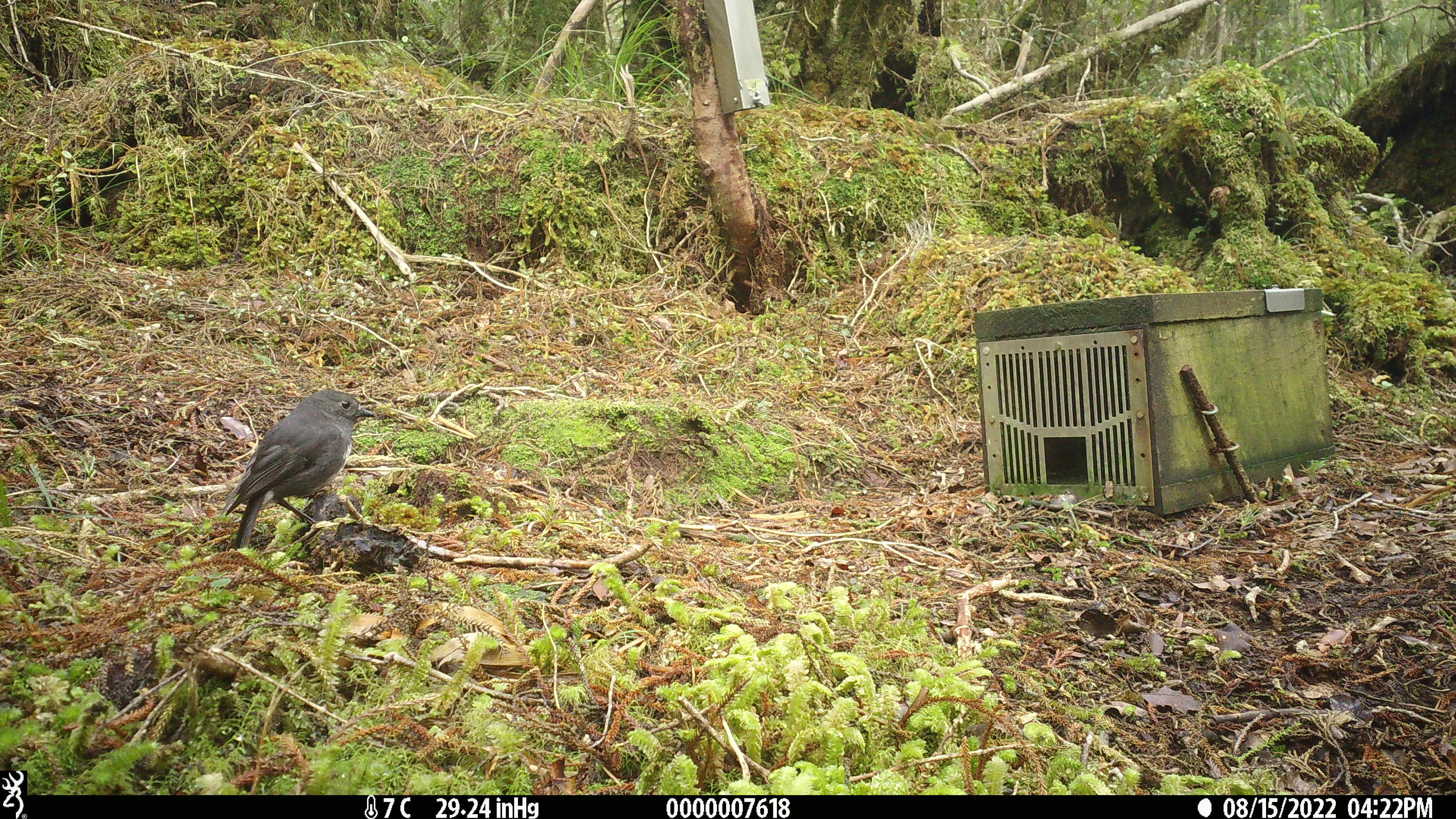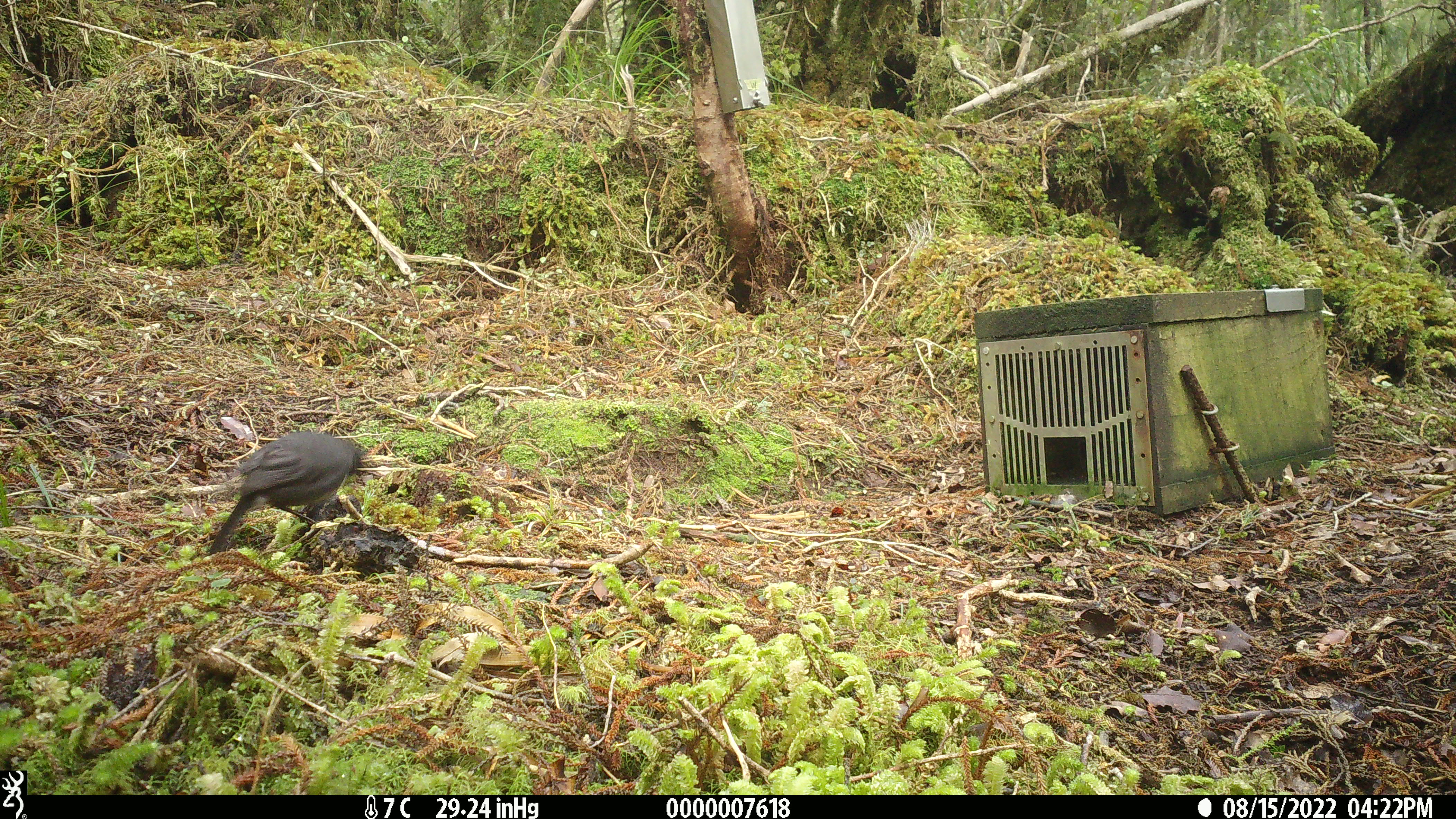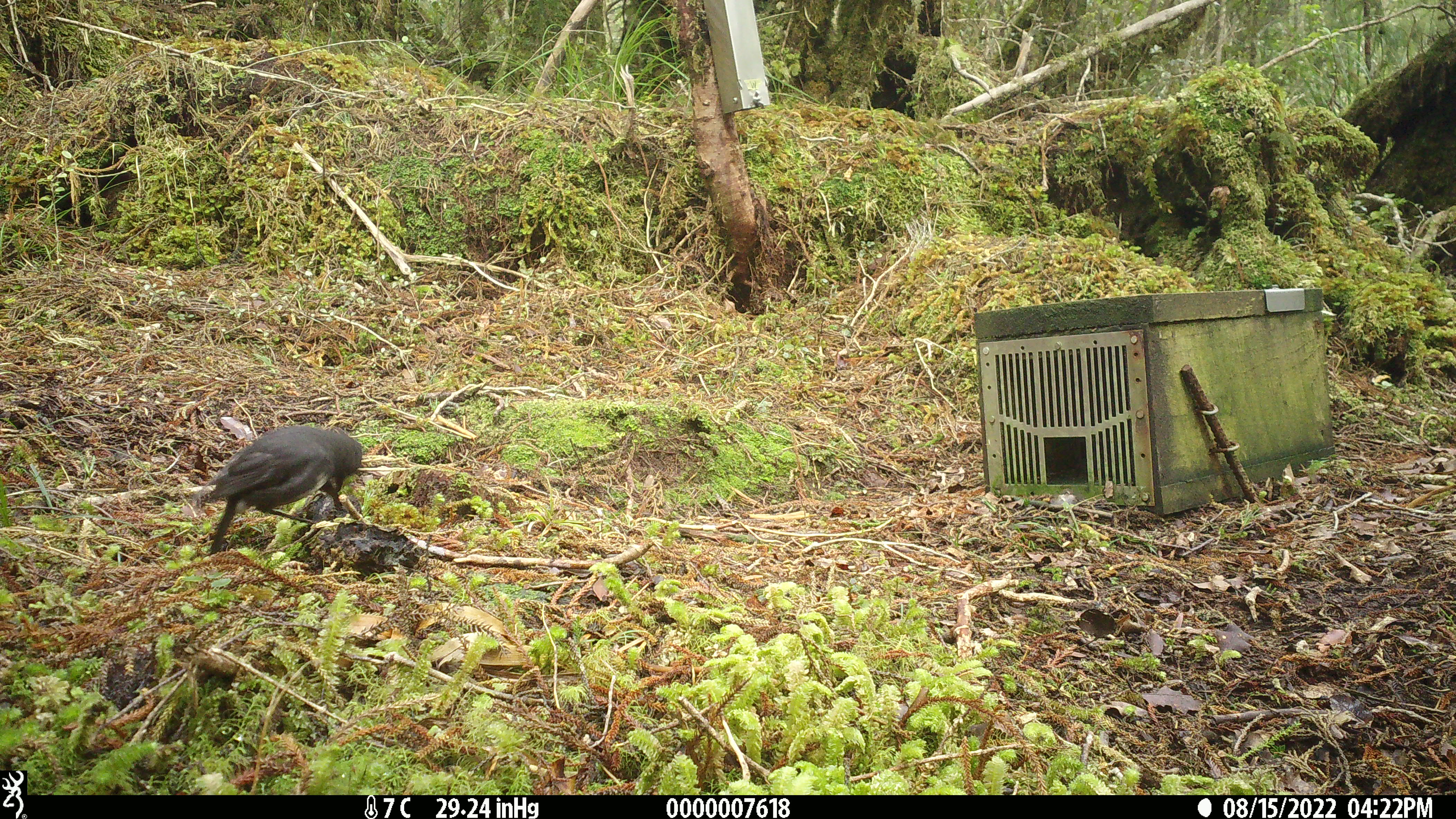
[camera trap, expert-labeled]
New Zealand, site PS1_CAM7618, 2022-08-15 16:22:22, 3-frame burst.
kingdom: Animalia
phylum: Chordata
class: Aves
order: Passeriformes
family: Petroicidae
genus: Petroica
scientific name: Petroica australis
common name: new zealand robin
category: robin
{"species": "robin (new zealand robin) (Petroica australis)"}